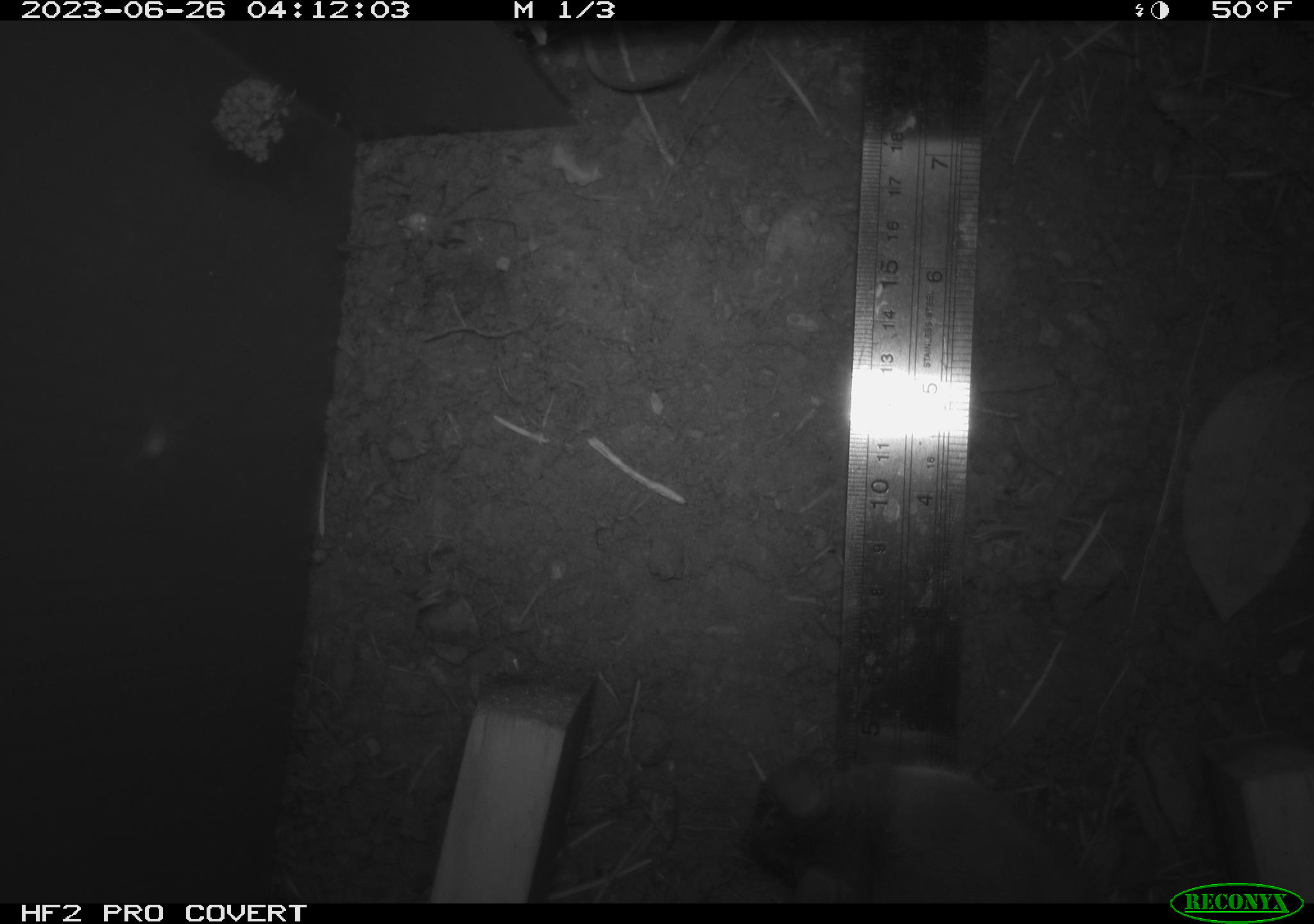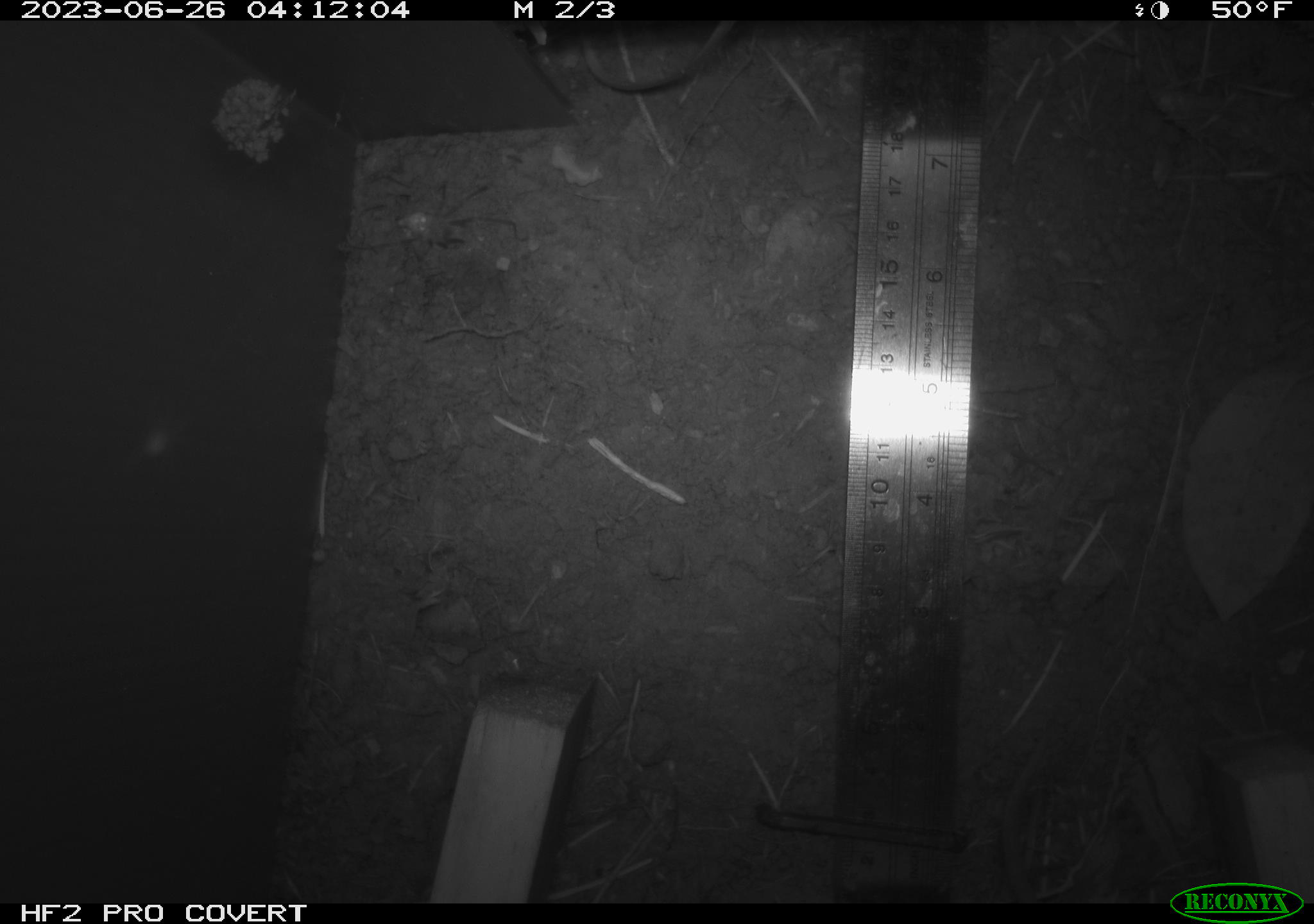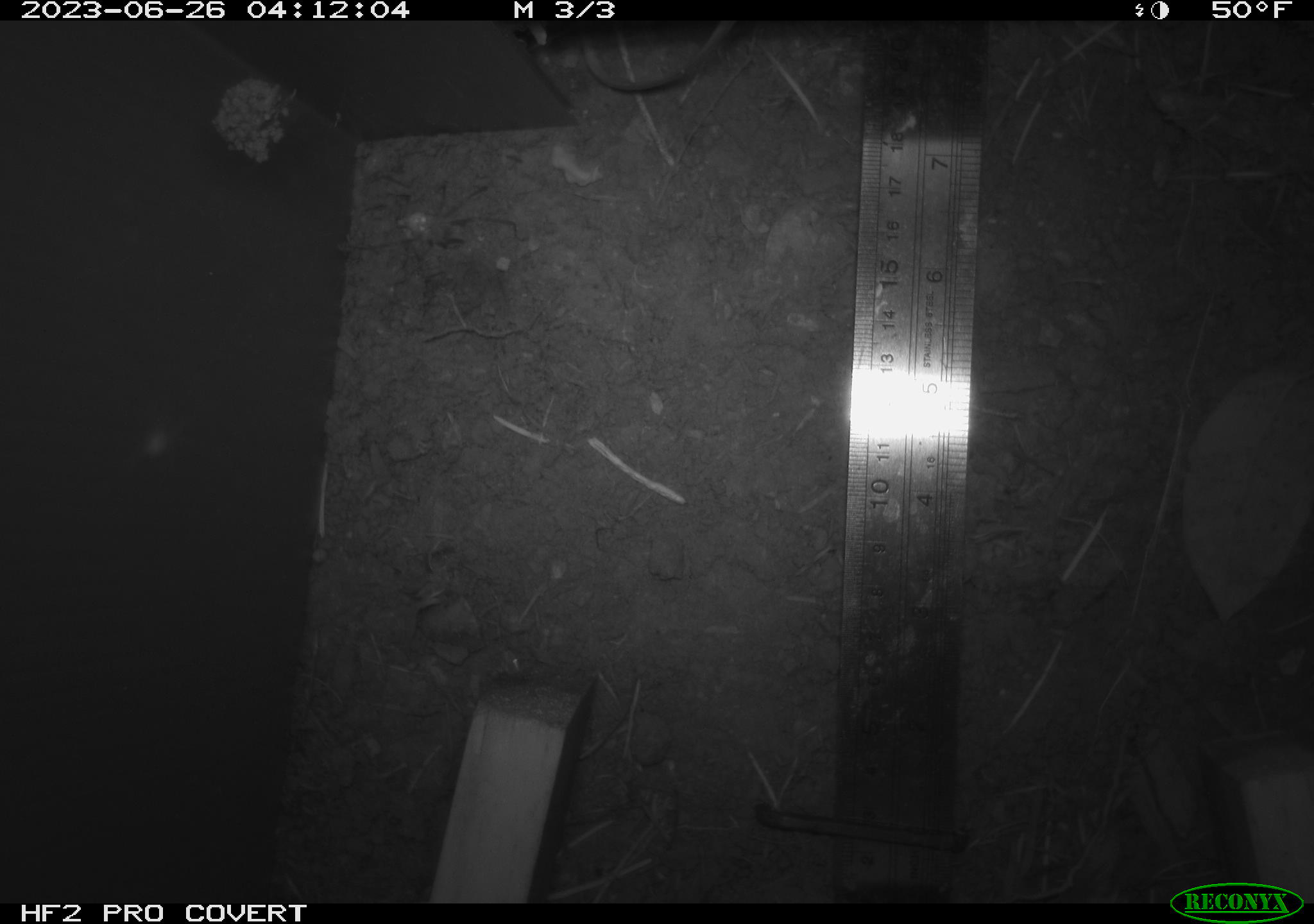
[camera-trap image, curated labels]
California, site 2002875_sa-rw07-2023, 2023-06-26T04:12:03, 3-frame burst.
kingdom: Animalia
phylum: Chordata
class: Mammalia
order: Rodentia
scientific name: Rodentia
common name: mouse species